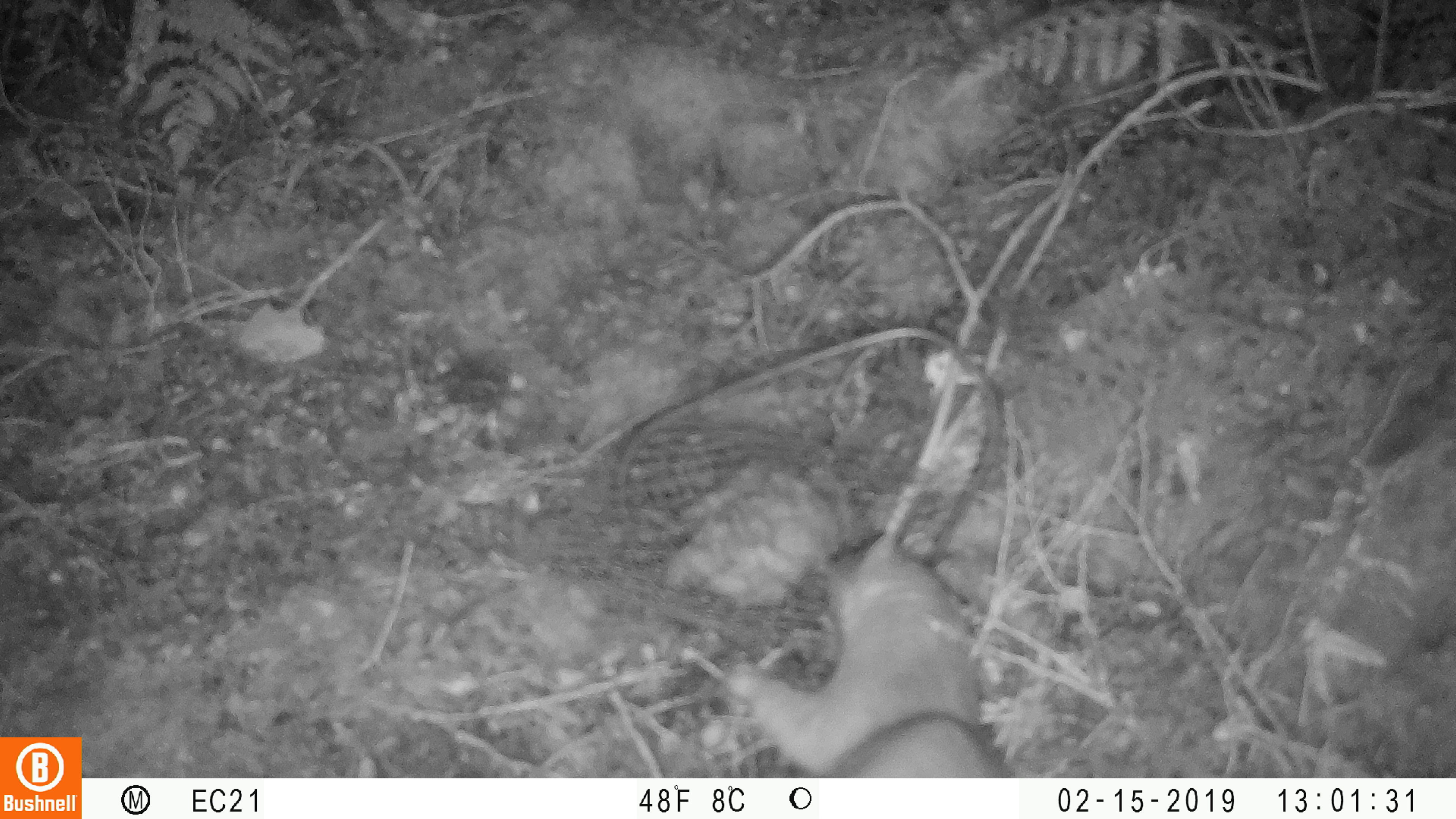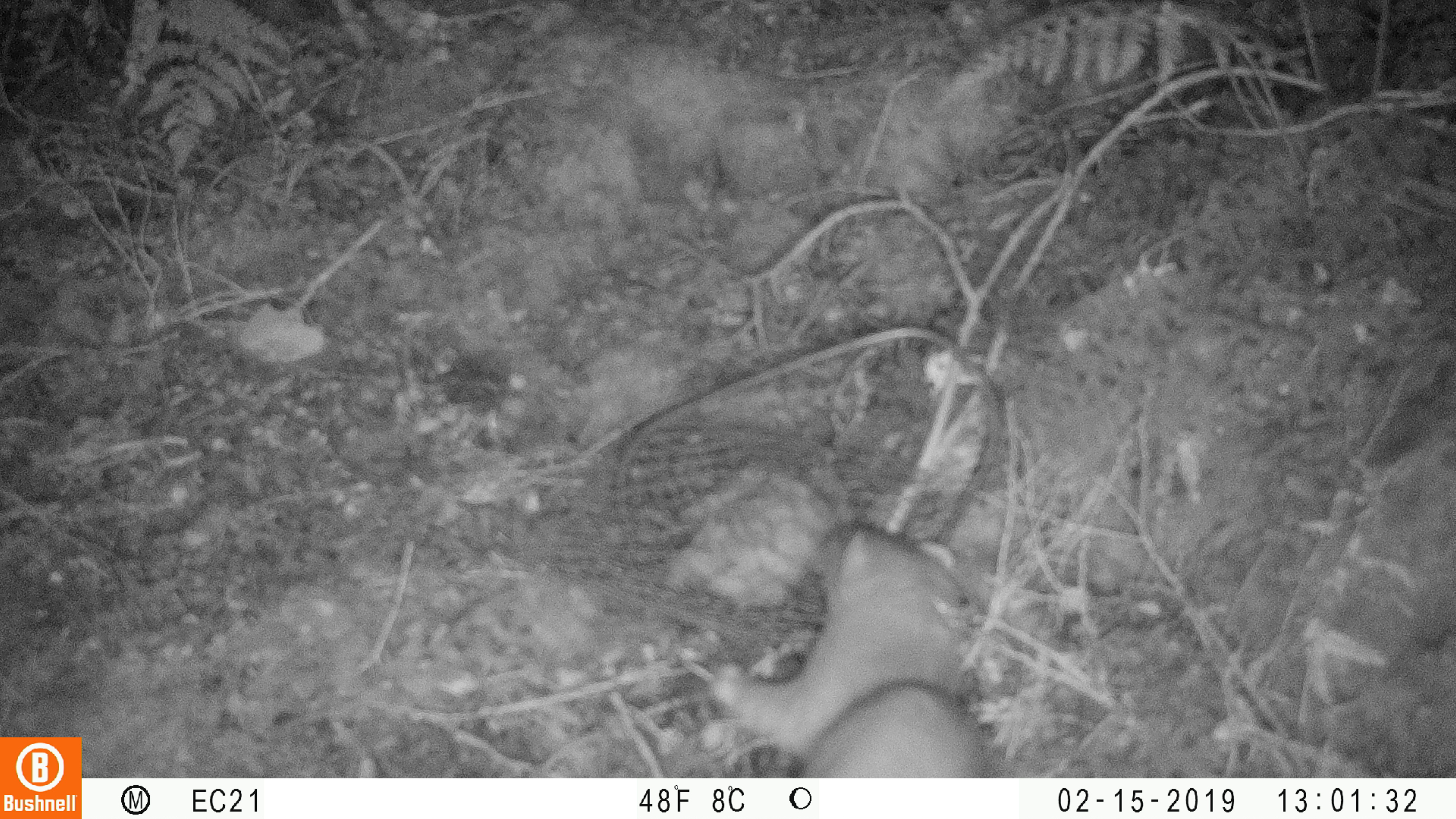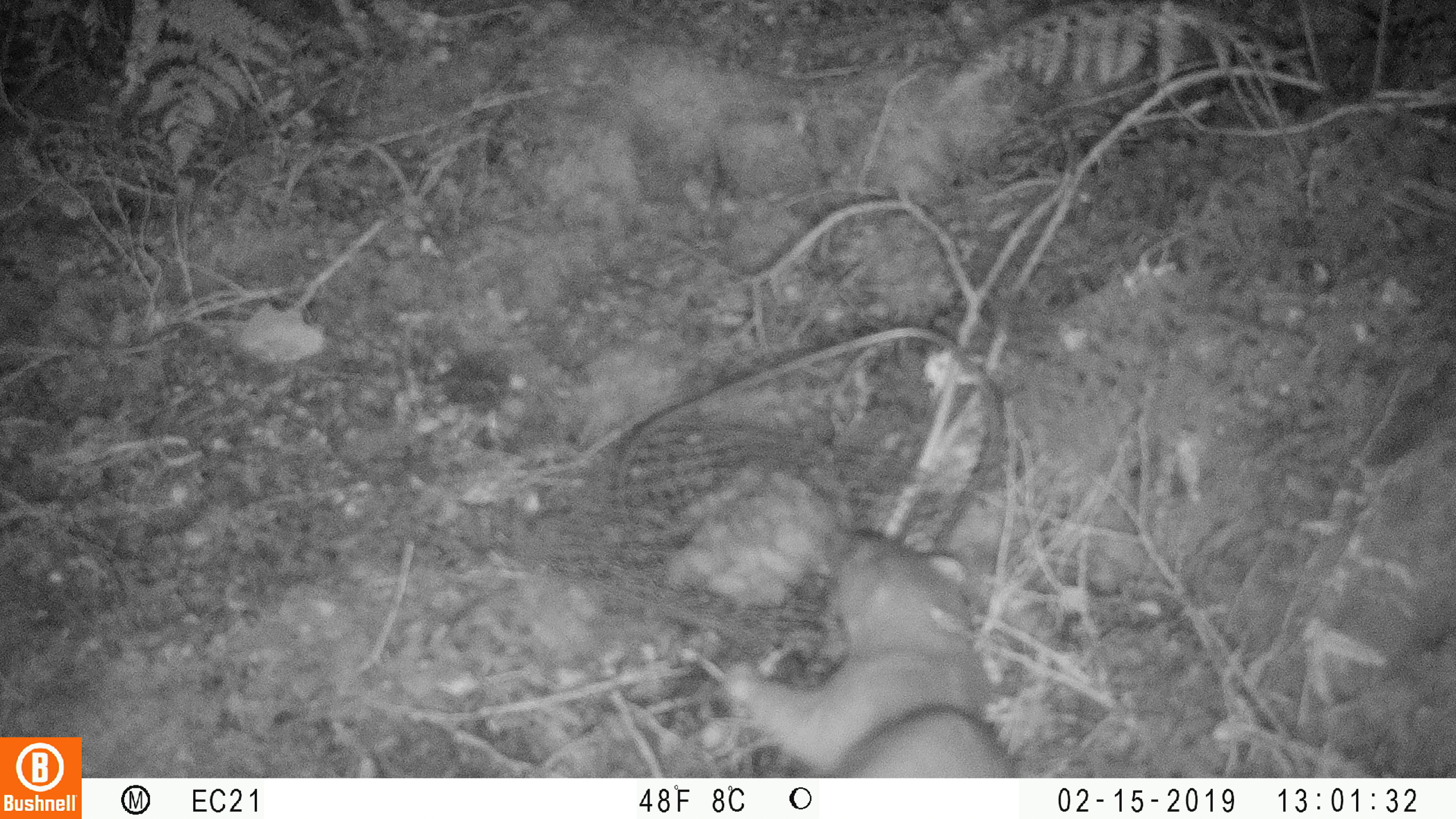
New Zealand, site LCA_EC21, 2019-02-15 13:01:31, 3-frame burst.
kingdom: Animalia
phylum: Chordata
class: Mammalia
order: Carnivora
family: Mustelidae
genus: Mustela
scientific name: Mustela erminea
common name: stoat